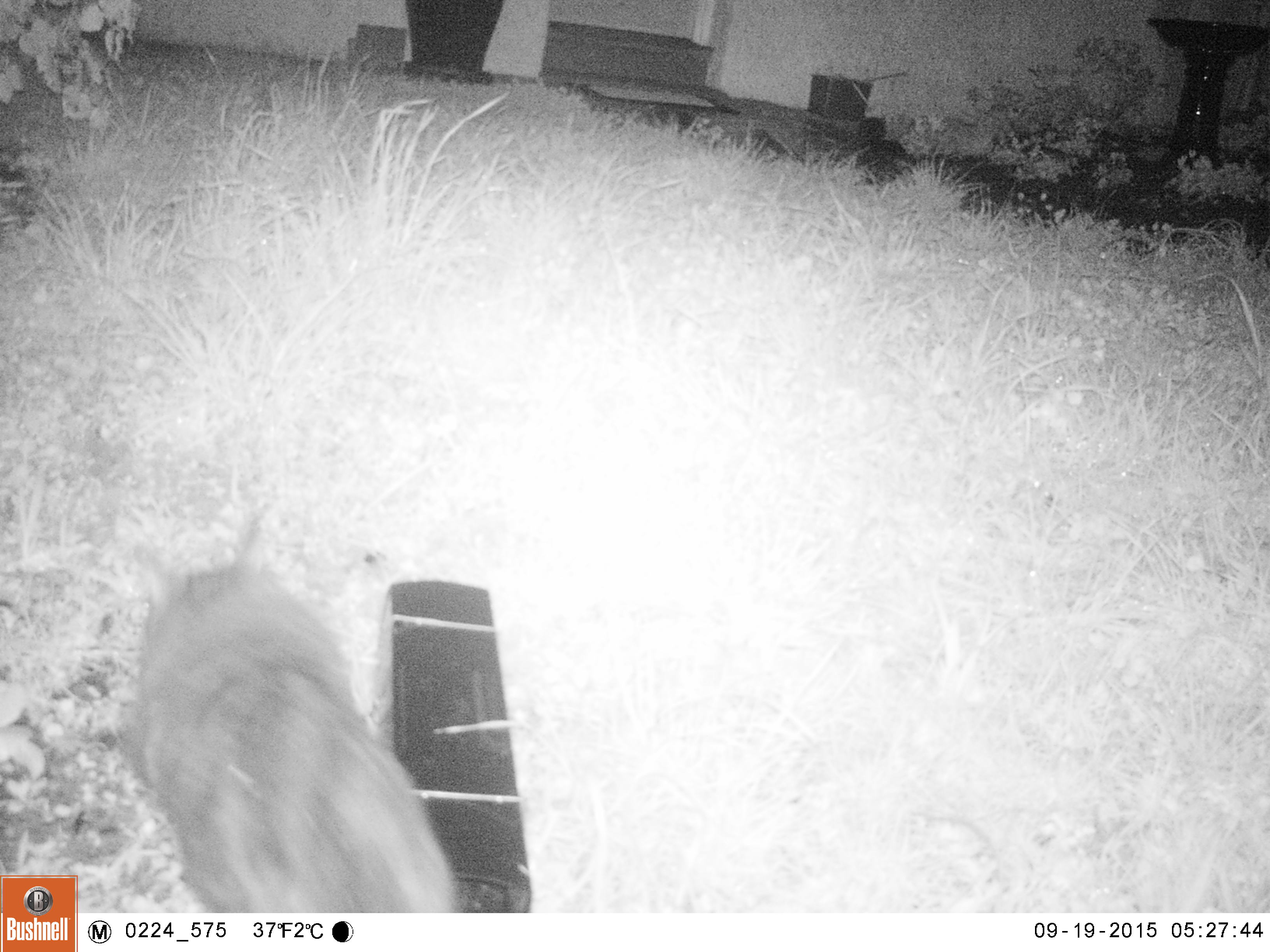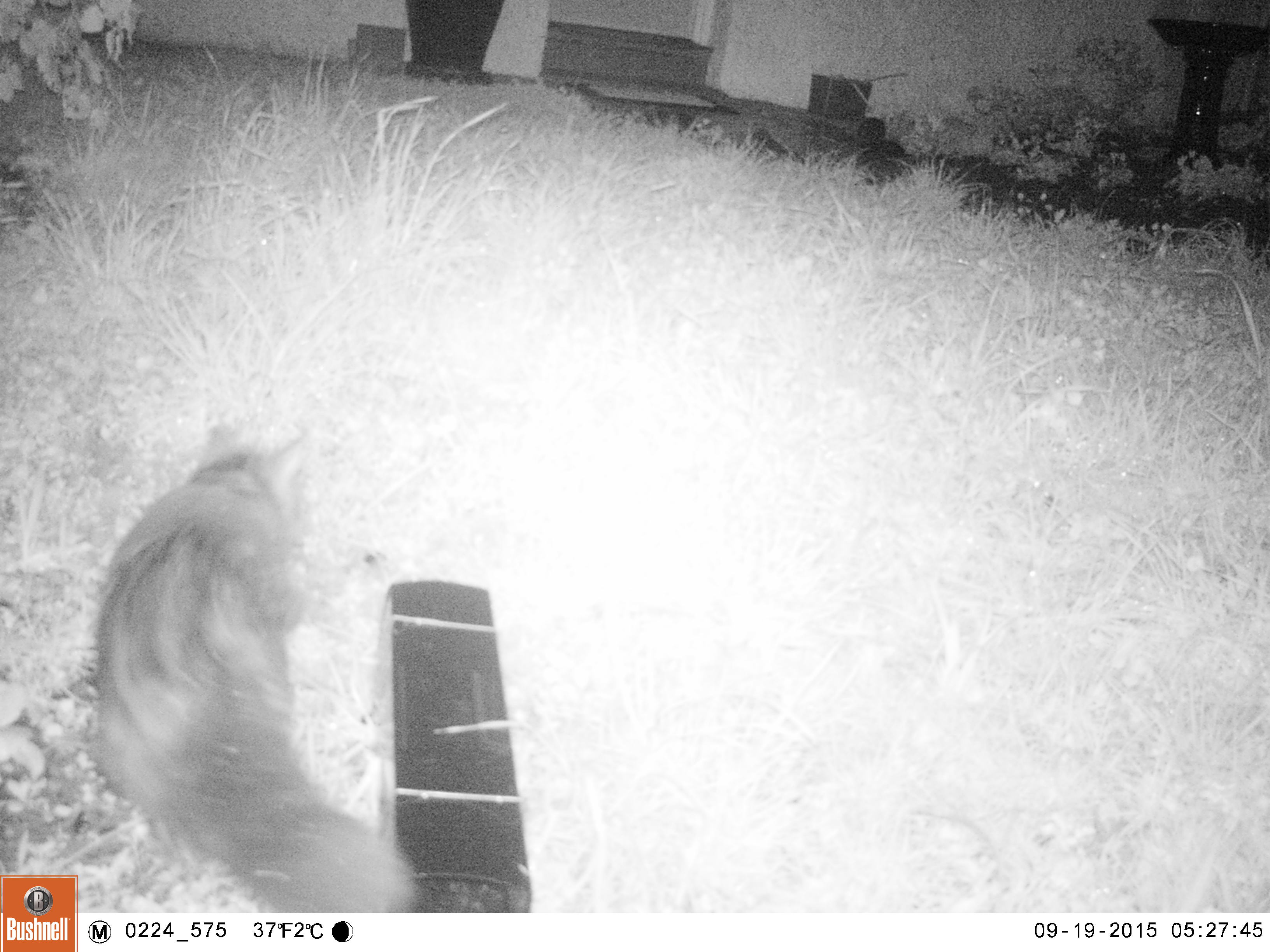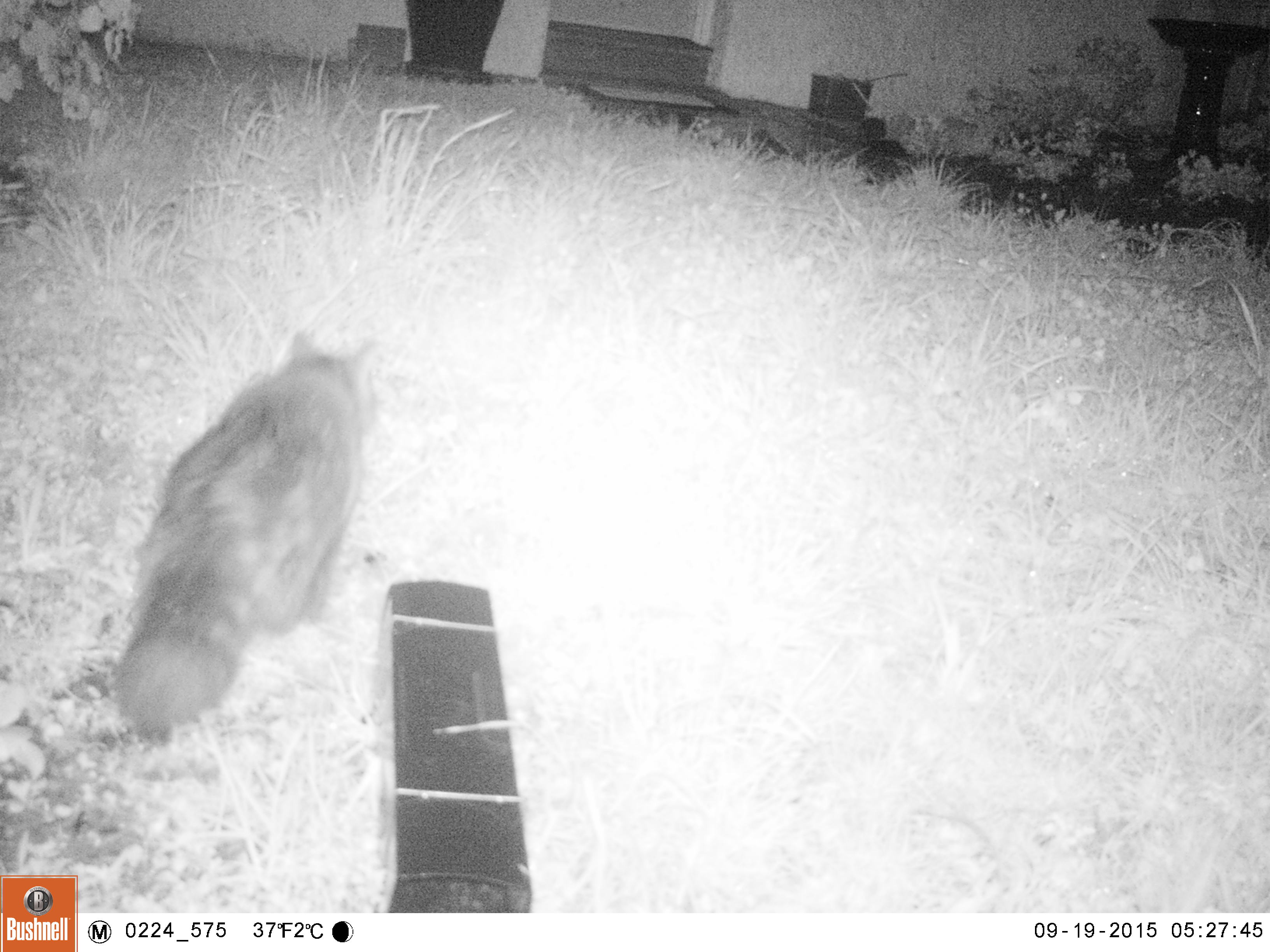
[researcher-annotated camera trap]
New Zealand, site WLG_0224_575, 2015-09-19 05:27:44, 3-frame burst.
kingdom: Animalia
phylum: Chordata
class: Mammalia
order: Carnivora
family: Felidae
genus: Felis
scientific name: Felis catus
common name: domestic cat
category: cat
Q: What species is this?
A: Cat (domestic cat) (Felis catus).